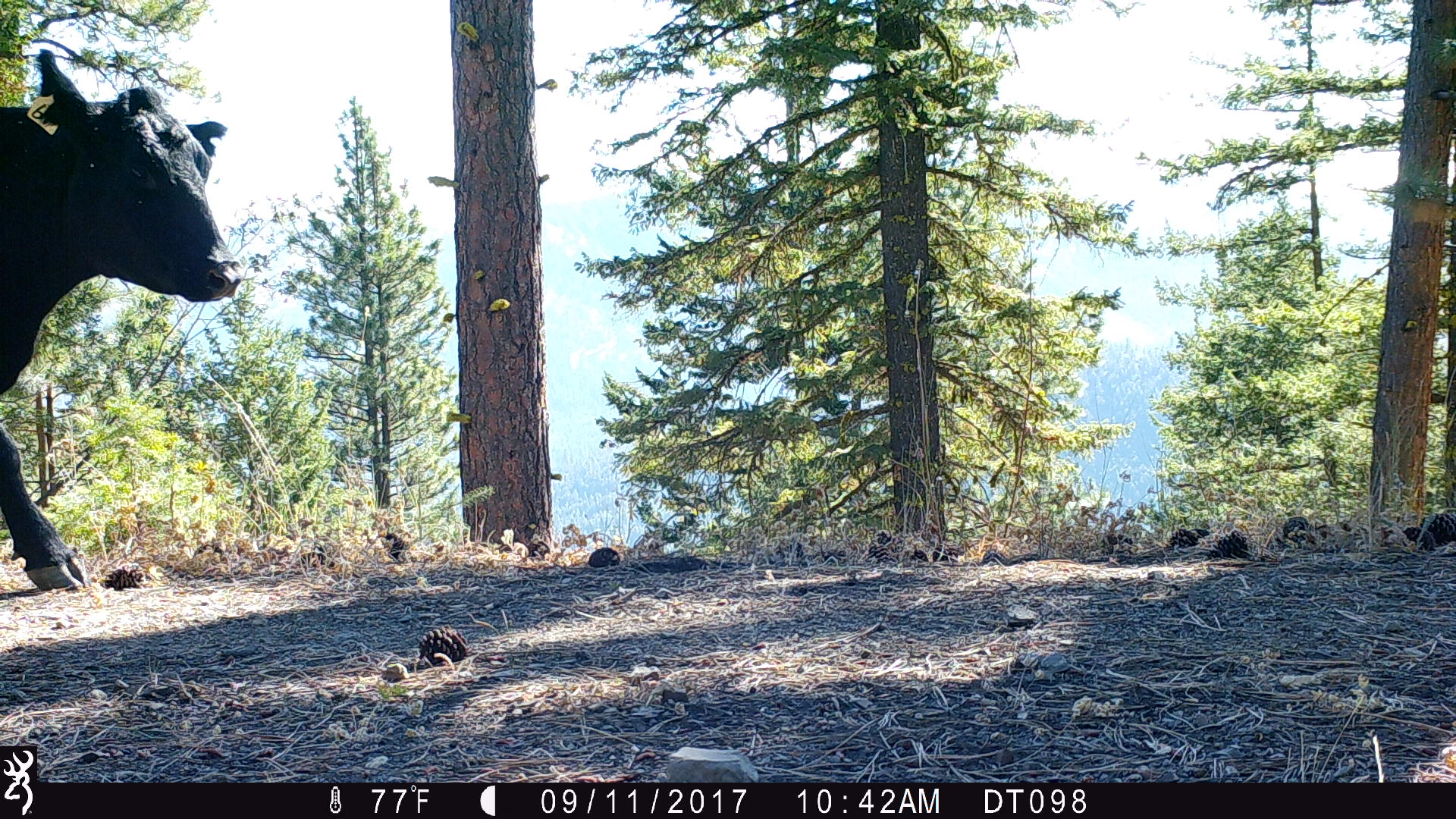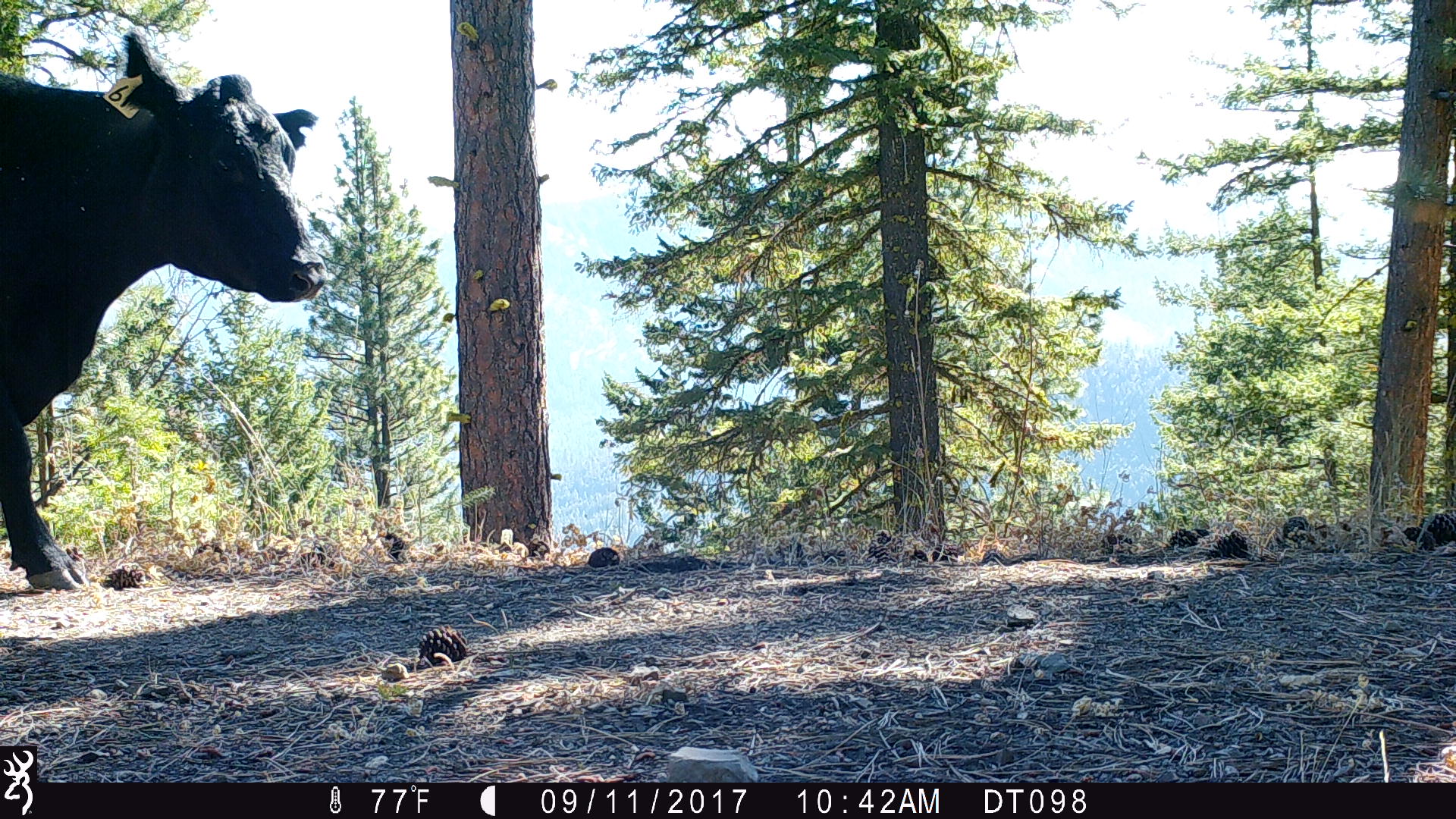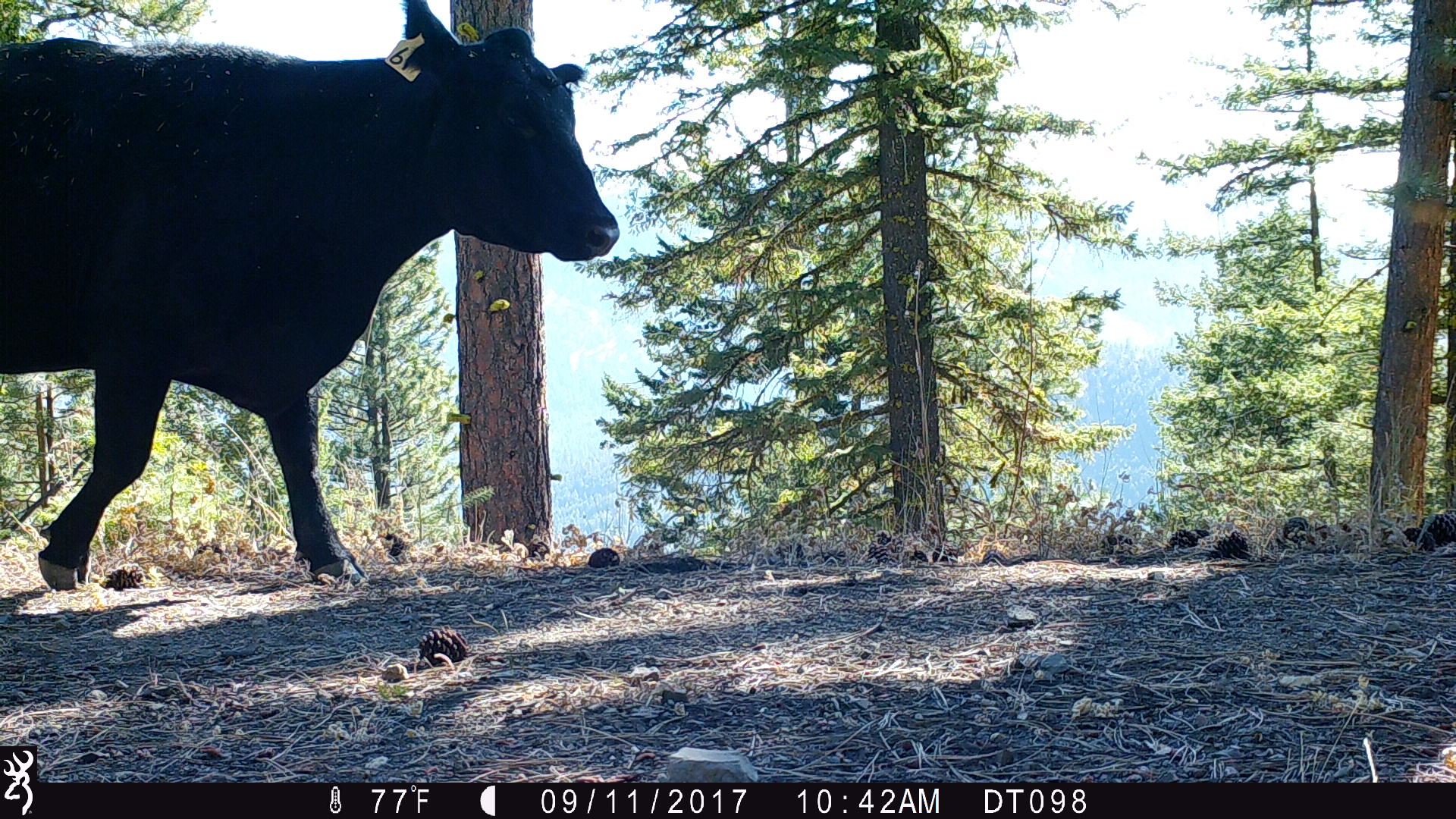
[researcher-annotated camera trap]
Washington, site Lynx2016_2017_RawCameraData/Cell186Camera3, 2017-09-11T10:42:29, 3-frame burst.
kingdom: Animalia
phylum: Chordata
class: Mammalia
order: Artiodactyla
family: Bovidae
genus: Bos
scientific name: Bos taurus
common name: domestic cattle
Domestic cattle (Bos taurus). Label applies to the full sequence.